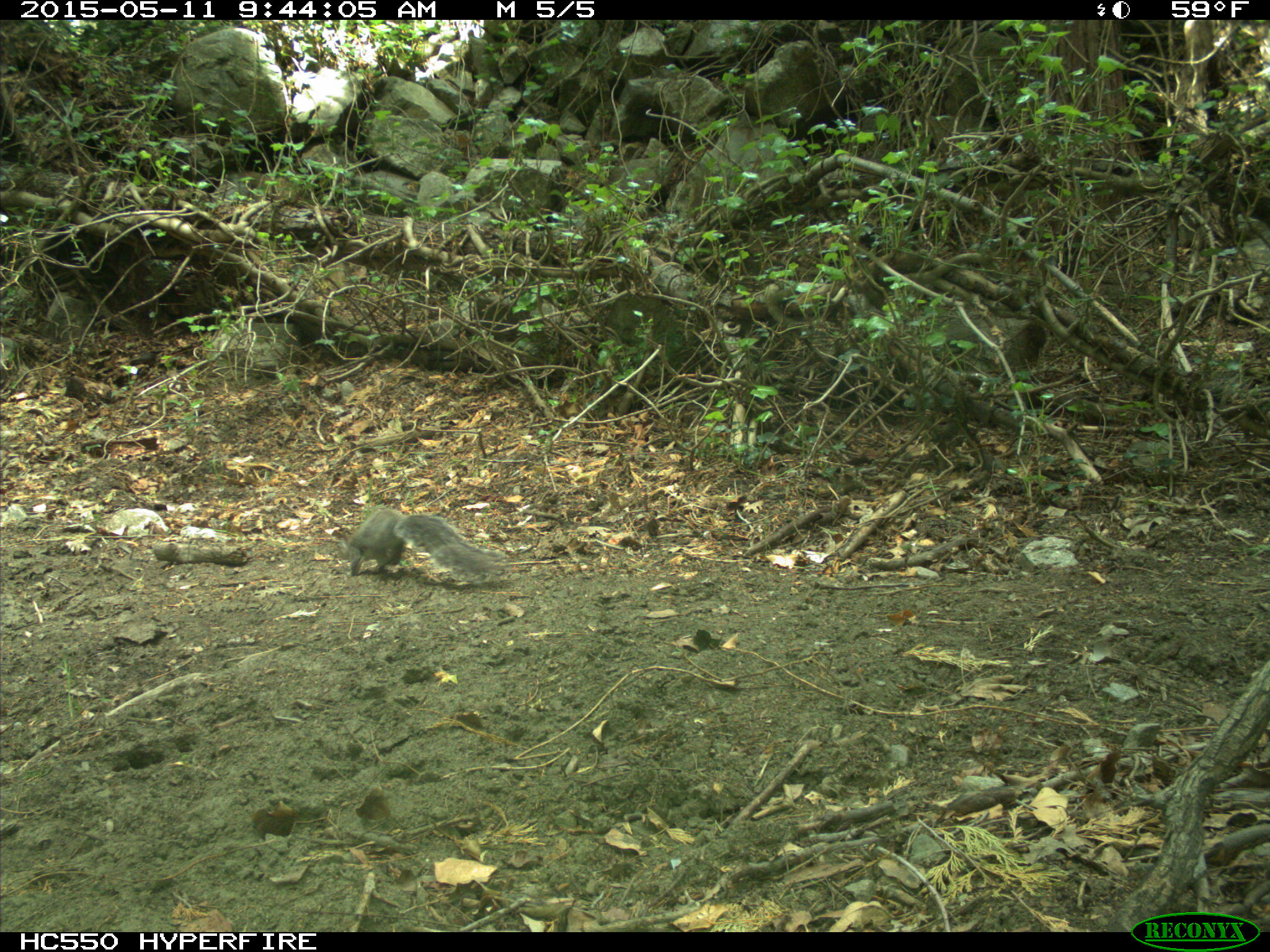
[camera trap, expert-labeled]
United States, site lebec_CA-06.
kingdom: Animalia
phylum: Chordata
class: Mammalia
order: Rodentia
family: Sciuridae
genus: Sciurus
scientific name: Sciurus carolinensis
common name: eastern gray squirrel